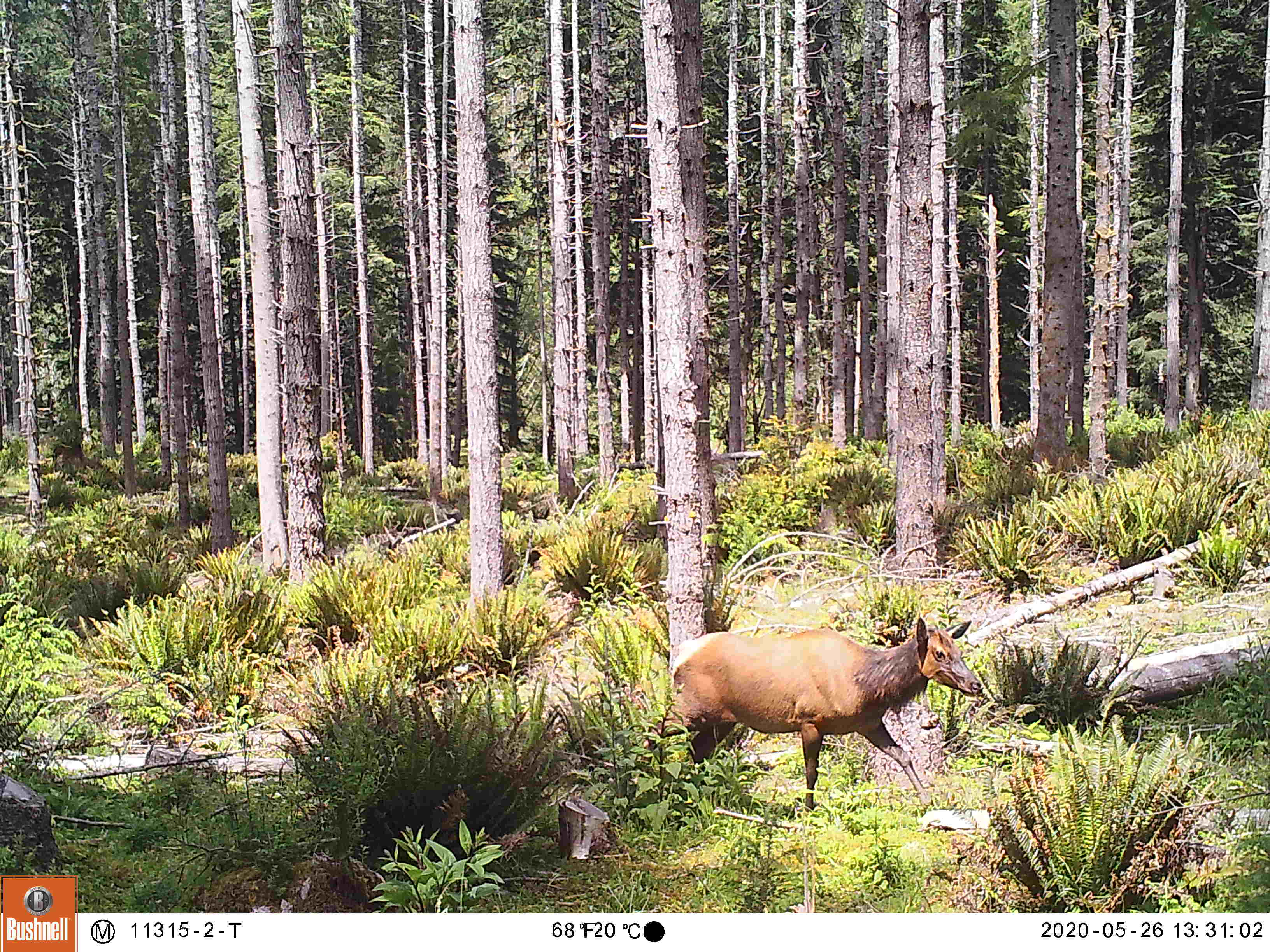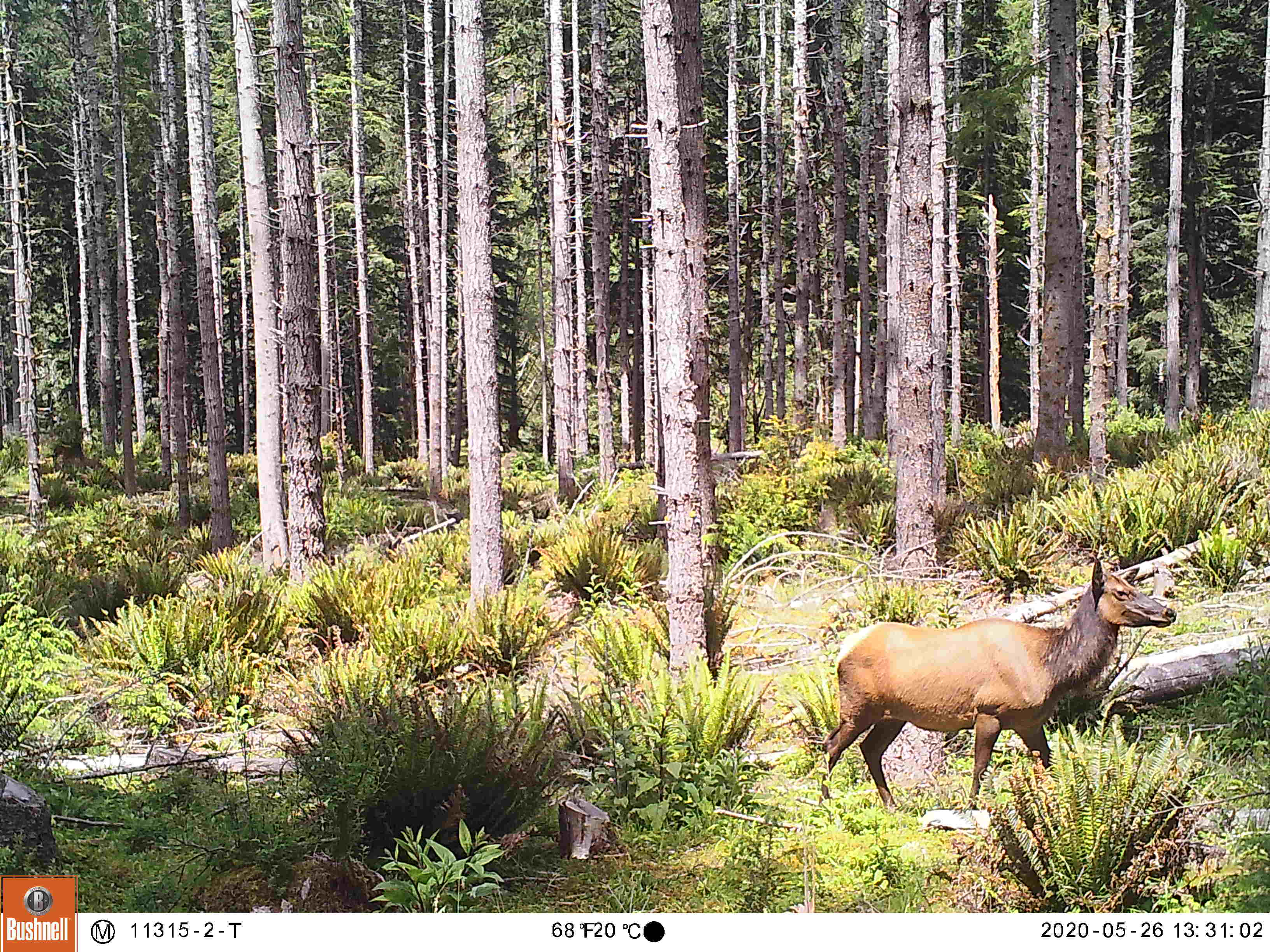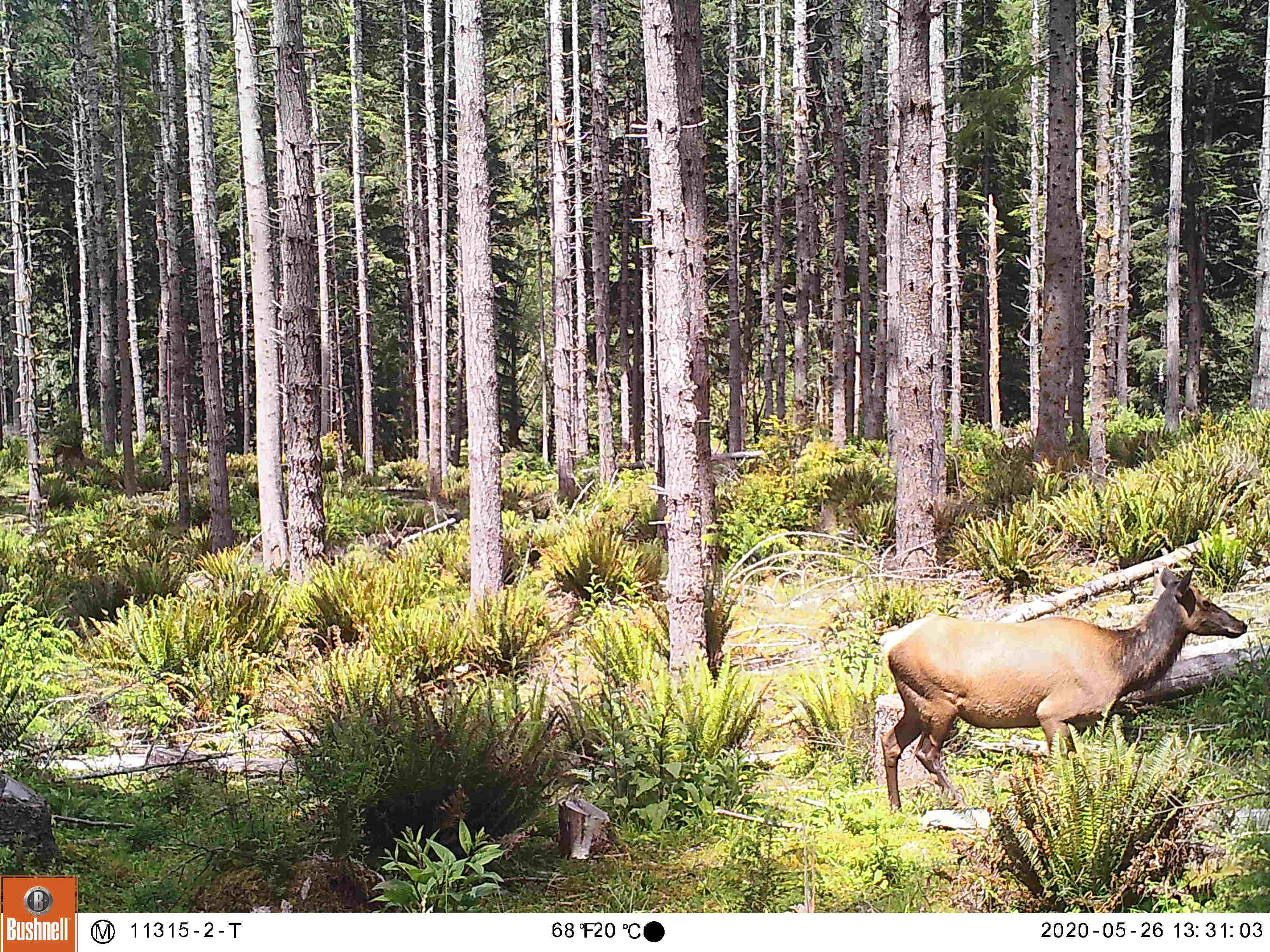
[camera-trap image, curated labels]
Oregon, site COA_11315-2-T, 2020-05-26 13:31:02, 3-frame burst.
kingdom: Animalia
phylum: Chordata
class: Mammalia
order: Artiodactyla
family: Cervidae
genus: Cervus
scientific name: Cervus canadensis roosevelti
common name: roosevelt elk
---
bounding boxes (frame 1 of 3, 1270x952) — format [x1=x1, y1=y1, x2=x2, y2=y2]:
roosevelt elk: [x1=660, y1=602, x2=984, y2=812]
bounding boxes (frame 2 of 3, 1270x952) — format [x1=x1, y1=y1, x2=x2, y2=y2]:
roosevelt elk: [x1=810, y1=549, x2=1187, y2=812]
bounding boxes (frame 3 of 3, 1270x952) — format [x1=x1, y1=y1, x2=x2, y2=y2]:
roosevelt elk: [x1=869, y1=558, x2=1251, y2=814]